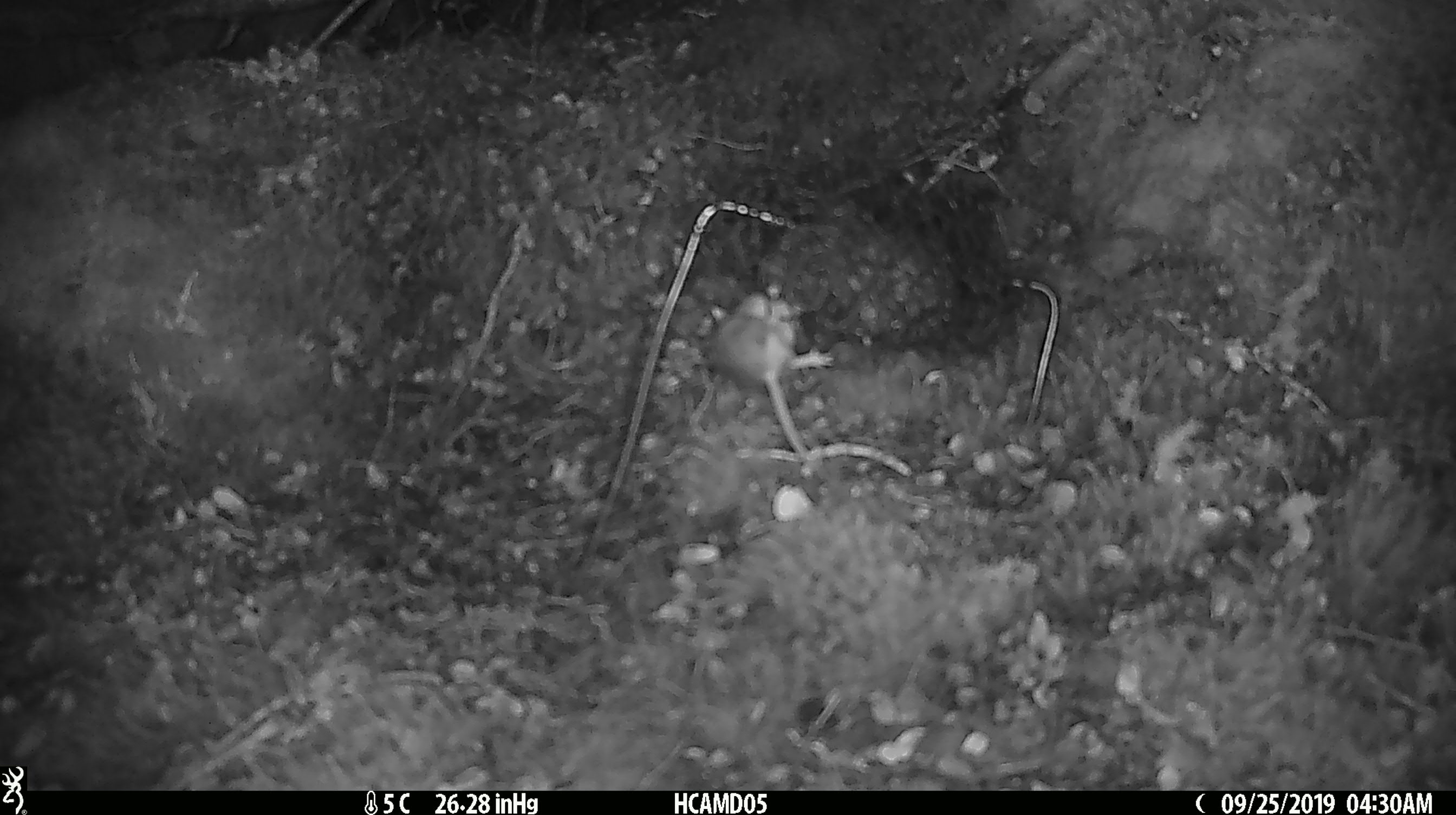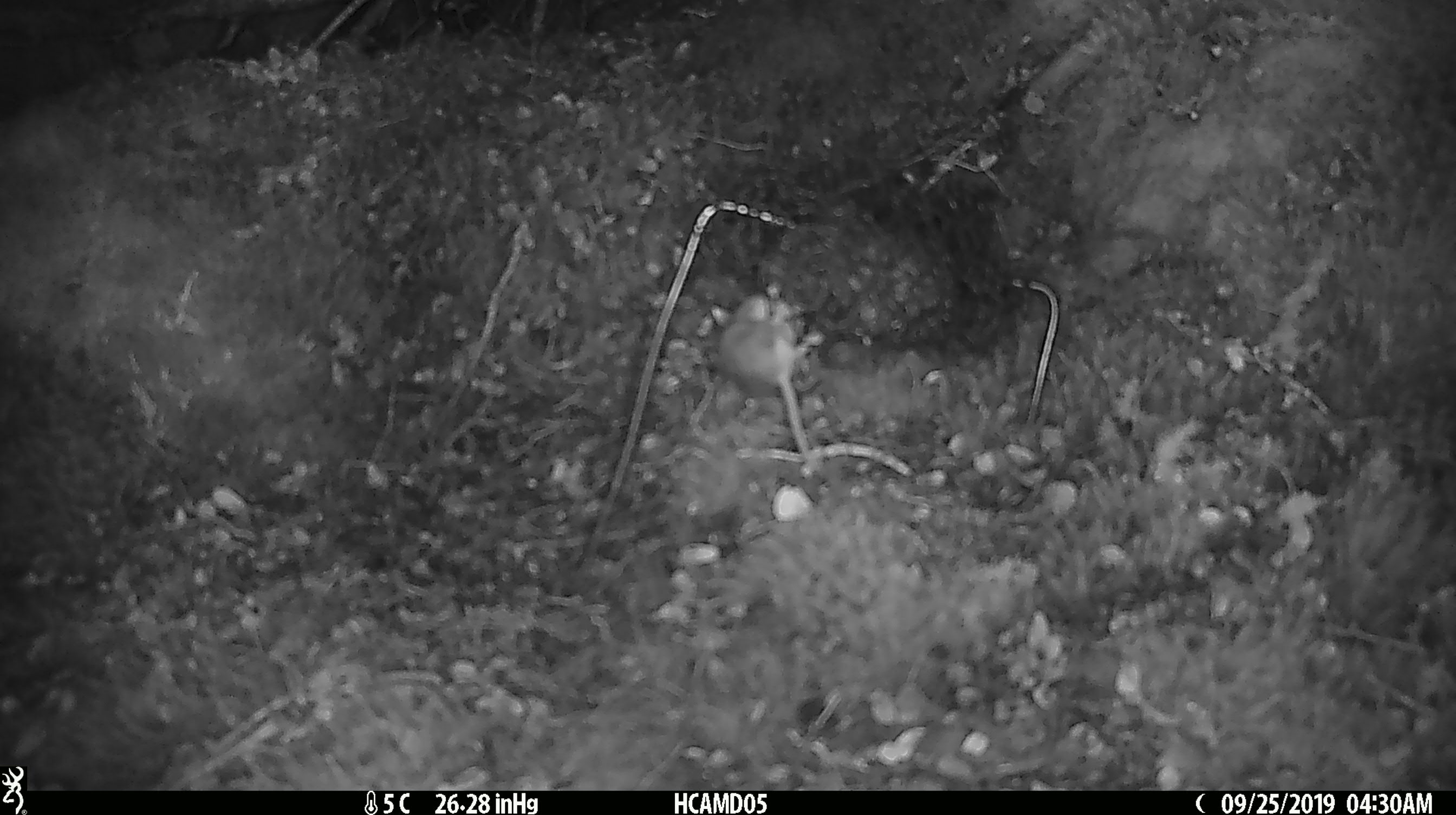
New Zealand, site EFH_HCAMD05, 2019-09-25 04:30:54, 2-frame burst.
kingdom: Animalia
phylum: Chordata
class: Mammalia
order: Rodentia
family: Muridae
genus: Mus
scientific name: Mus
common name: mouse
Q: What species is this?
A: Mouse (Mus).